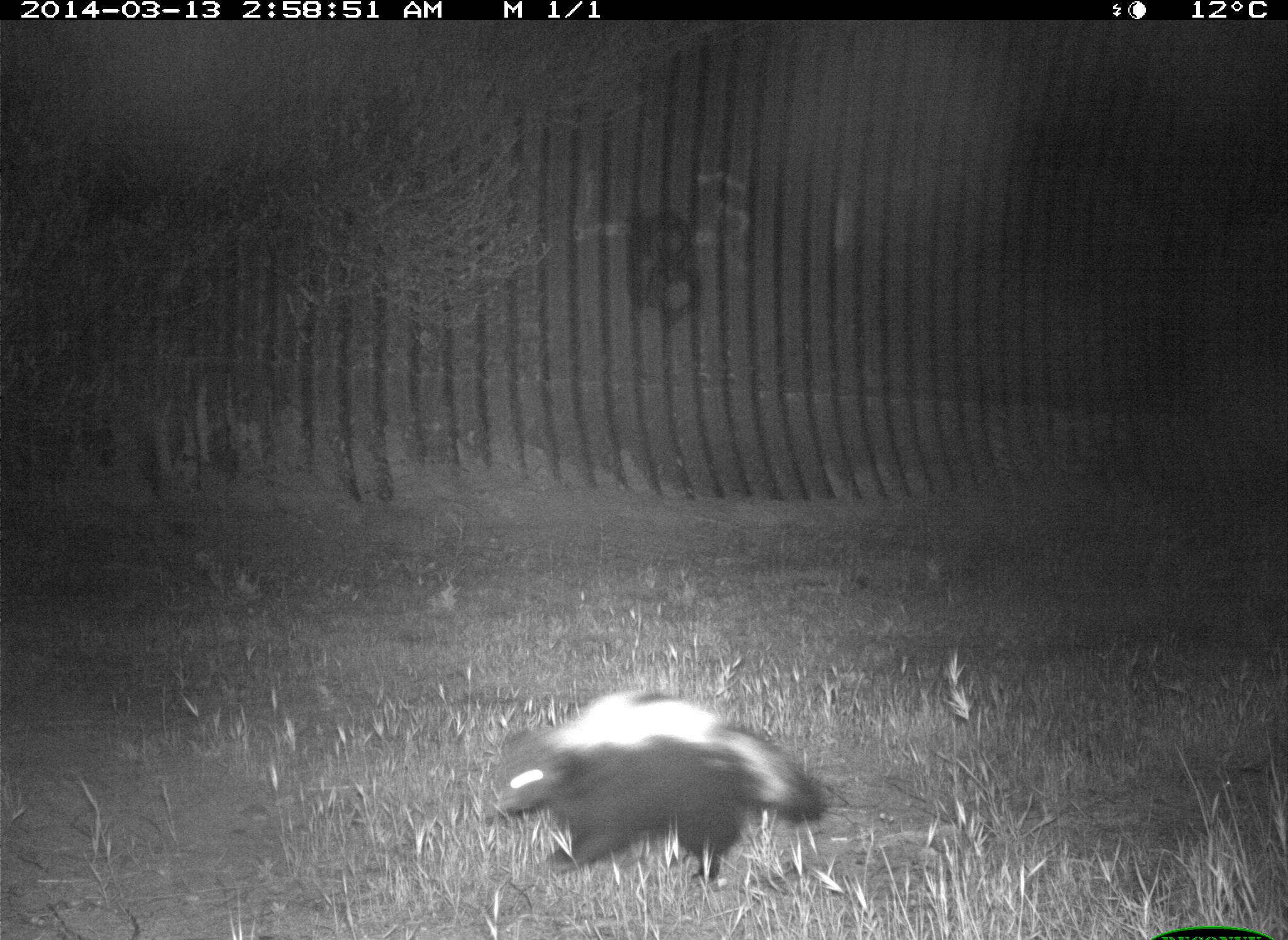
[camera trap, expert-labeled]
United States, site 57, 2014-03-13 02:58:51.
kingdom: Animalia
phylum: Chordata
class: Mammalia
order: Carnivora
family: Mephitidae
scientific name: Mephitidae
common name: skunk